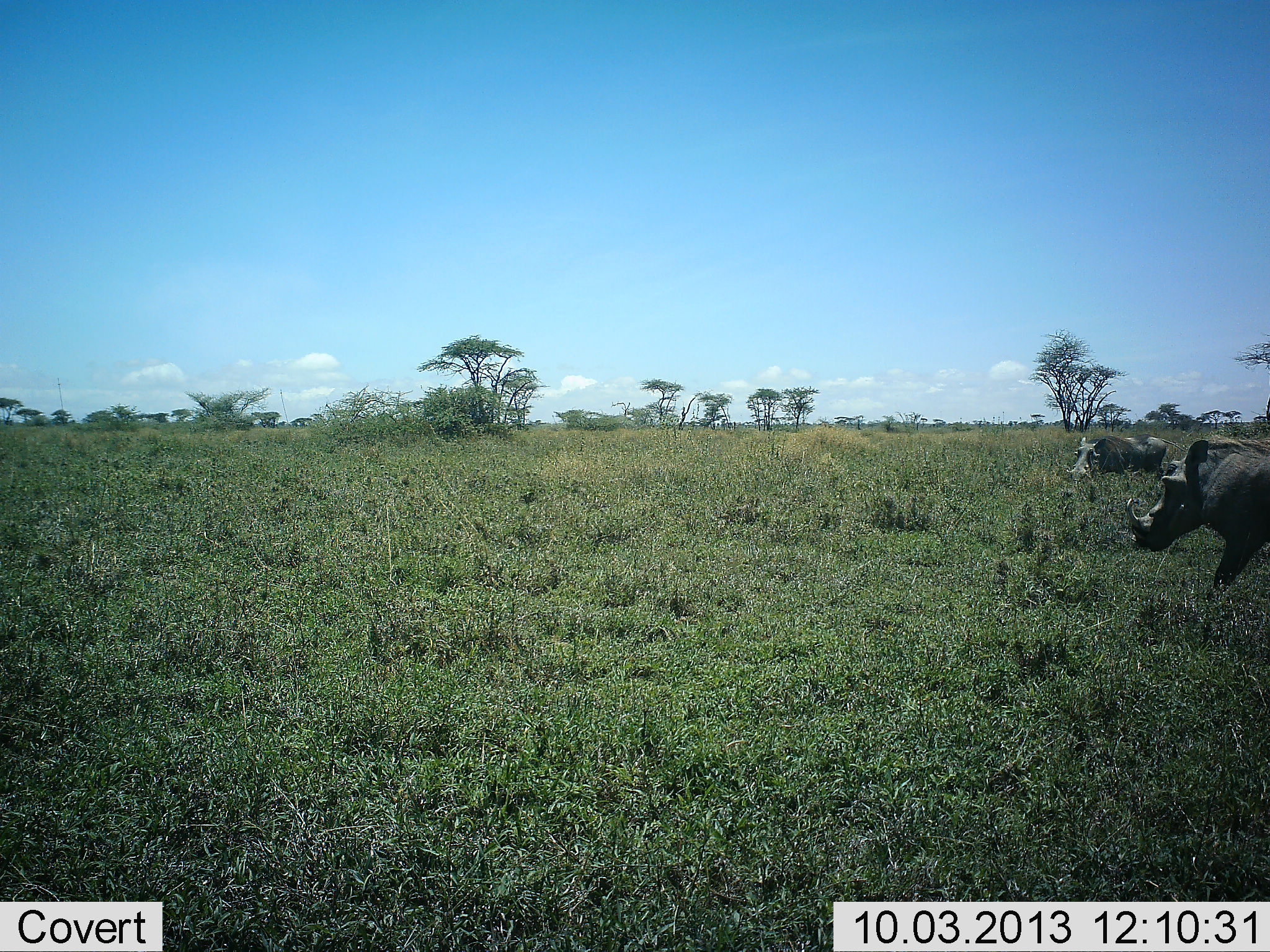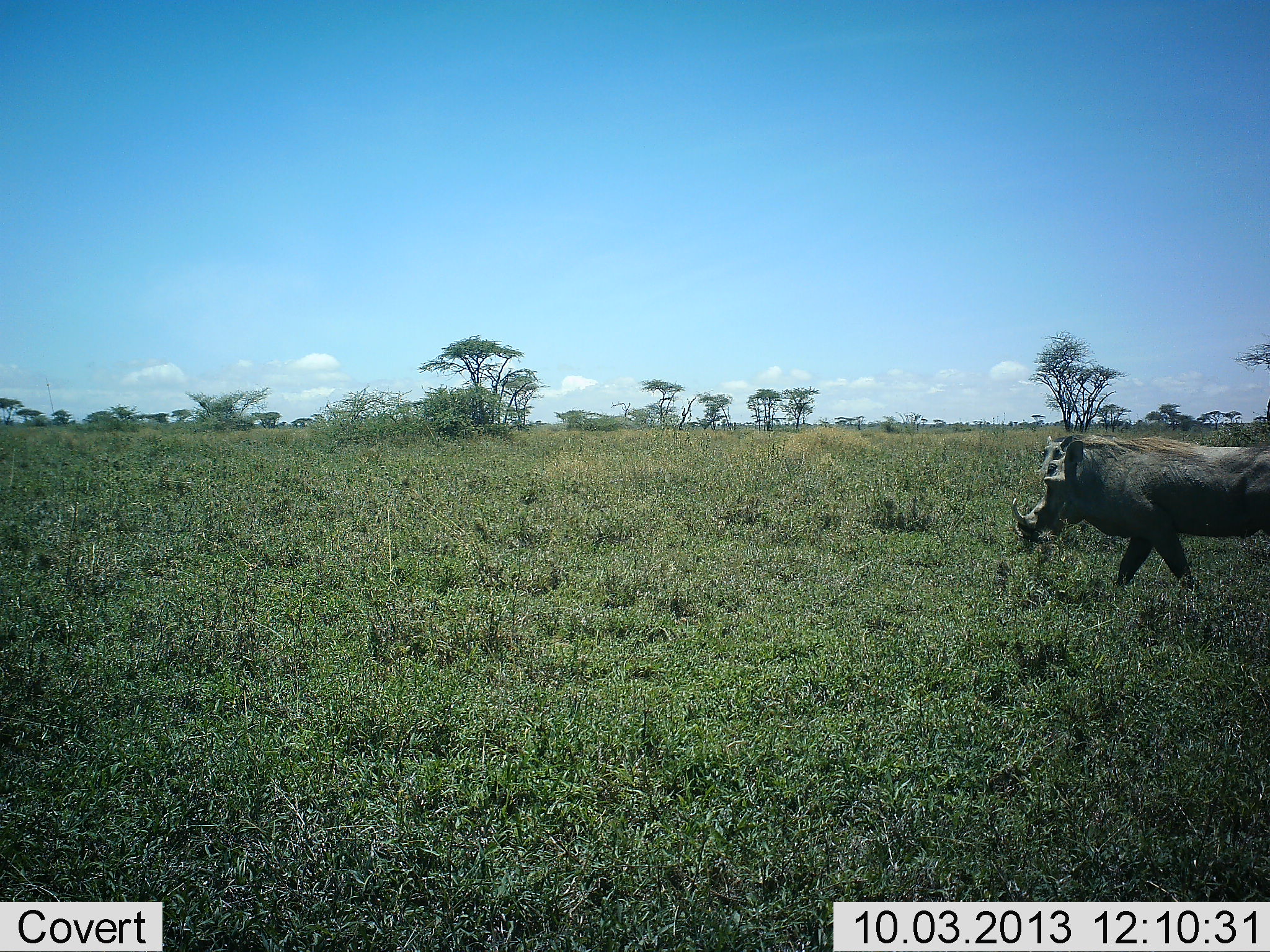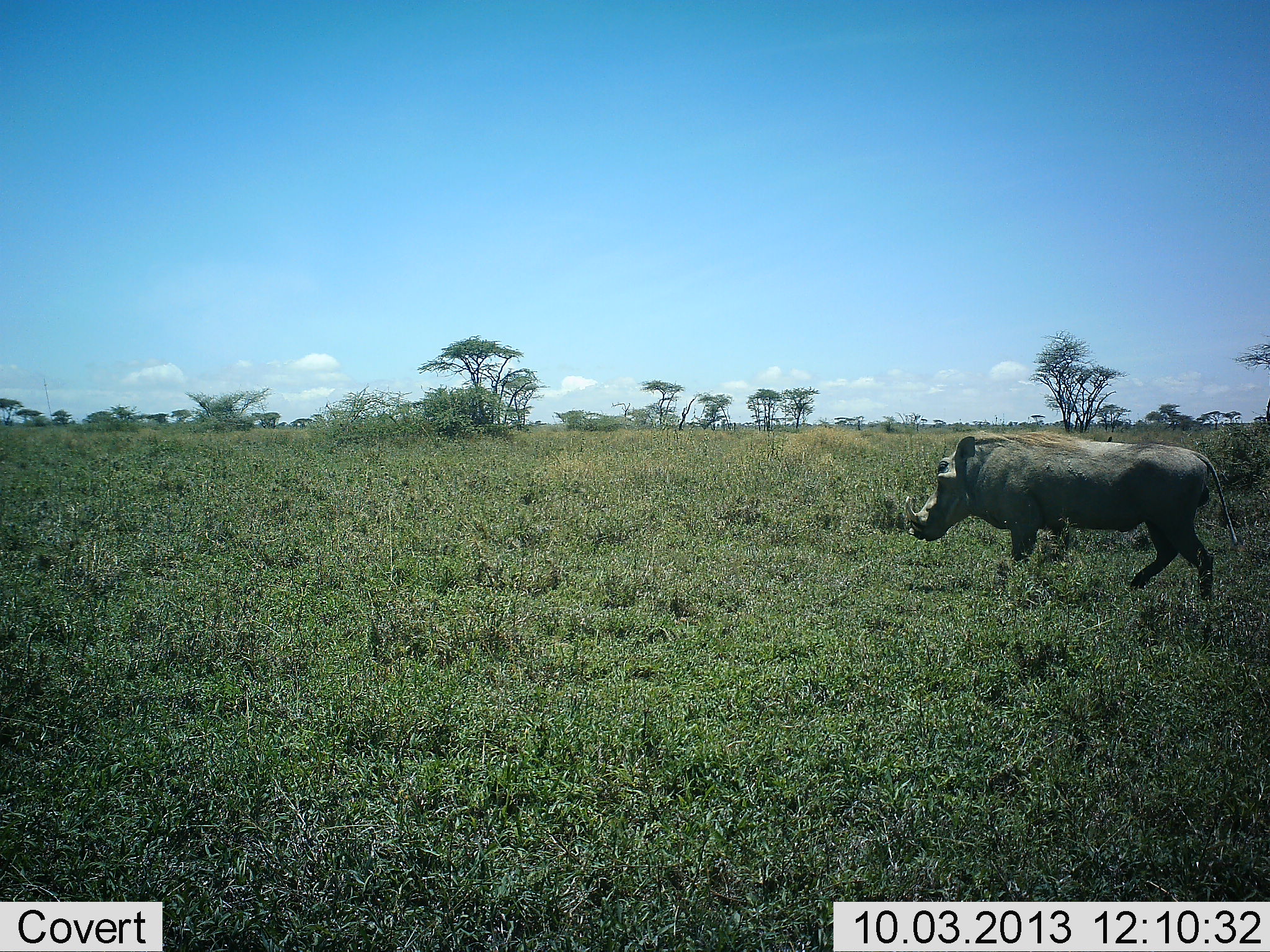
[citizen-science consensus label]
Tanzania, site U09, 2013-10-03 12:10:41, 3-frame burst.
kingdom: Animalia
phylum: Chordata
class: Mammalia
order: Artiodactyla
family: Suidae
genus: Phacochoerus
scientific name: Phacochoerus africanus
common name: warthog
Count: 2.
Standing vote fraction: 0%.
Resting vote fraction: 0%.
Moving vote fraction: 100%.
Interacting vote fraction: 0%.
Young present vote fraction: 0%.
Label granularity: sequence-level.